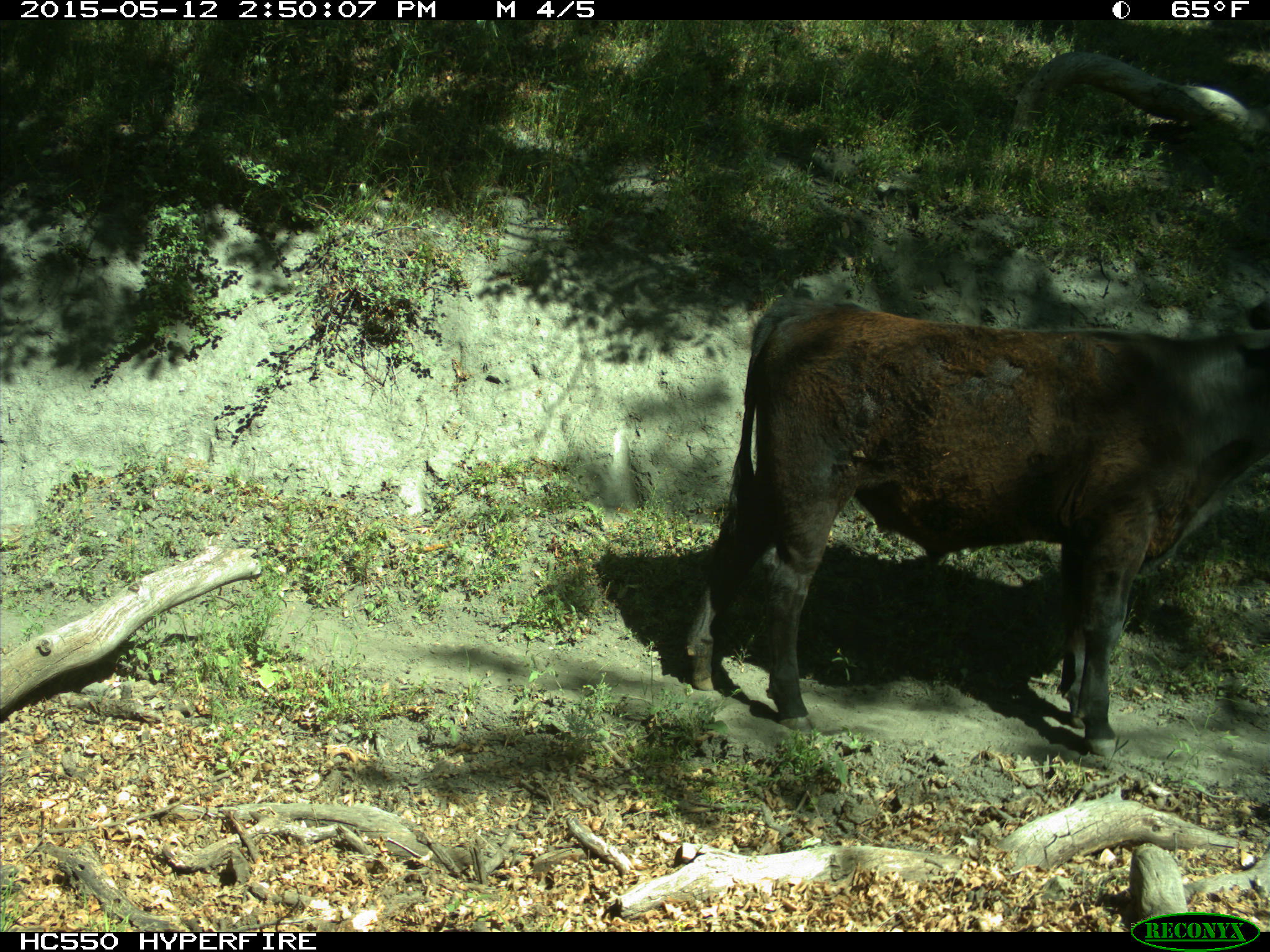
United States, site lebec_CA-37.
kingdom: Animalia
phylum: Chordata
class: Mammalia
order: Artiodactyla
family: Bovidae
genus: Bos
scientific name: Bos taurus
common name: domestic cow